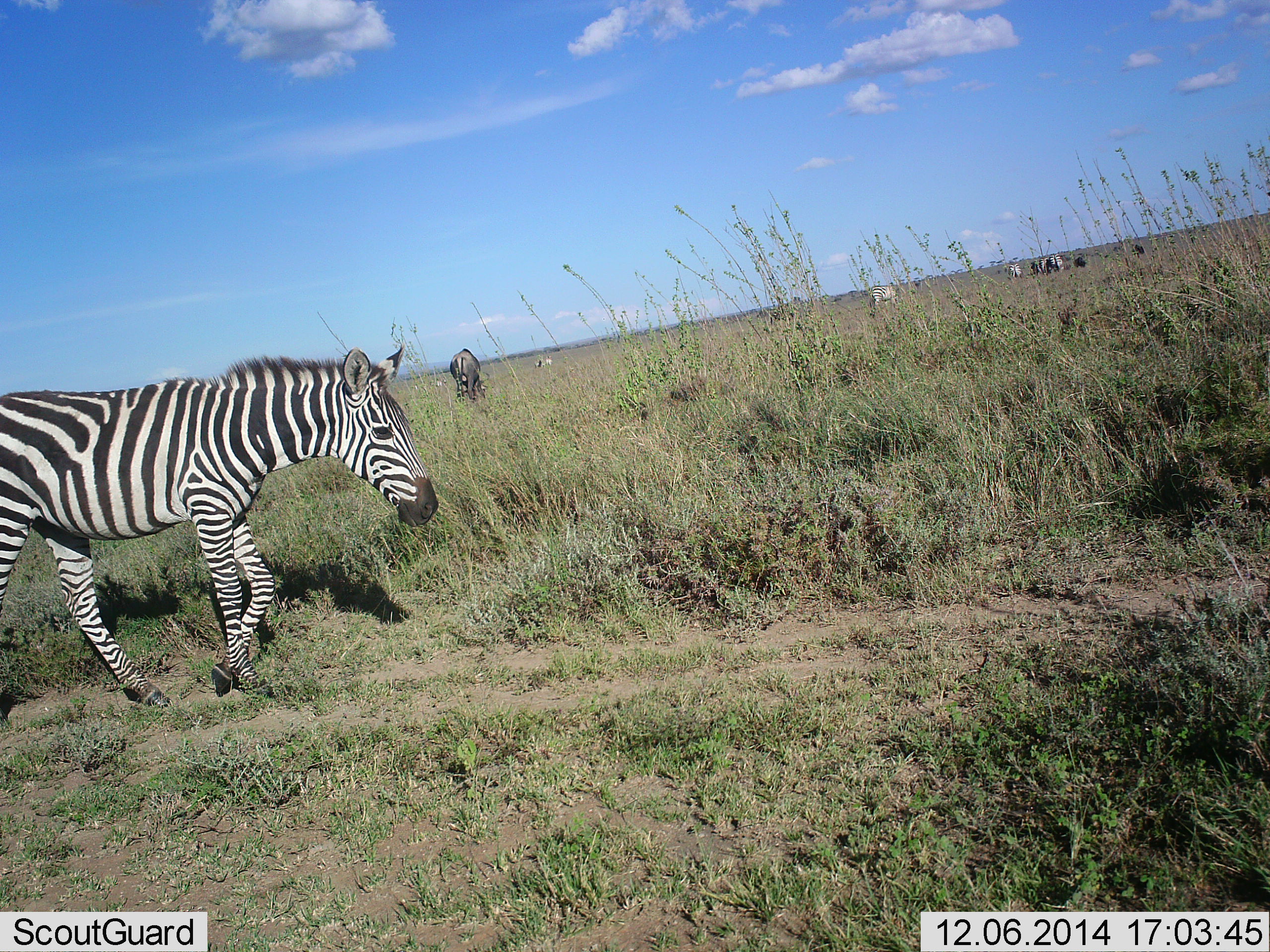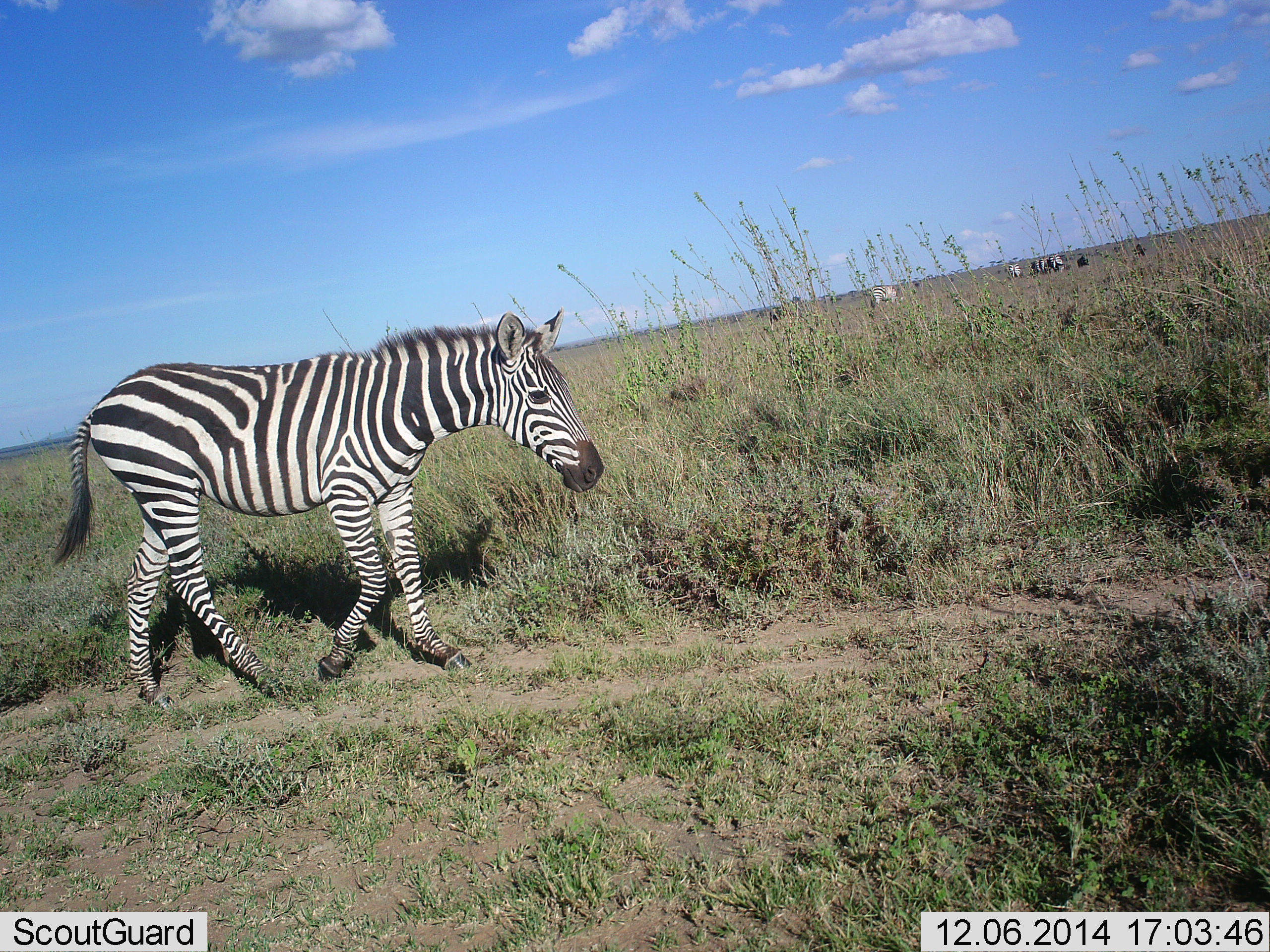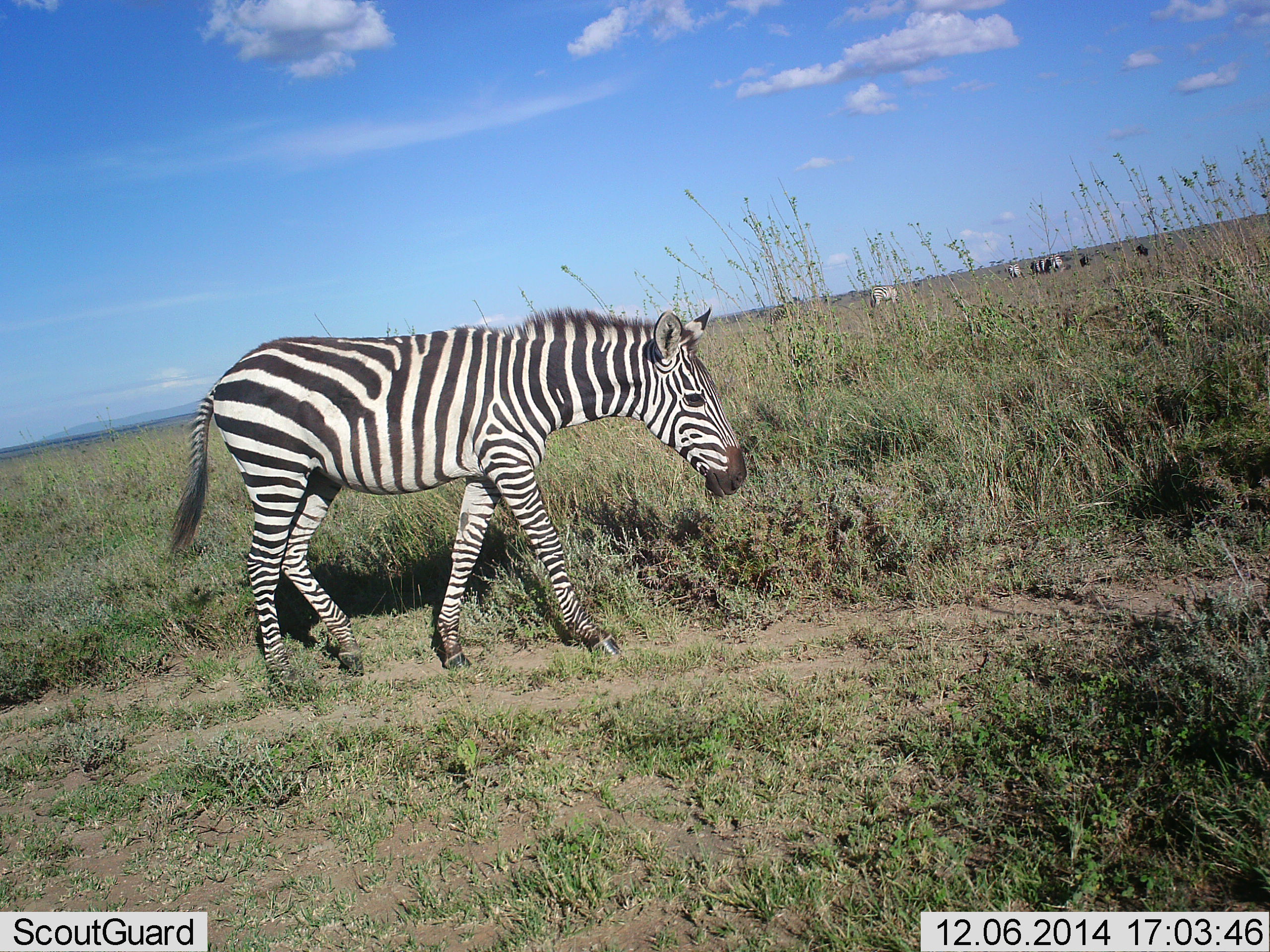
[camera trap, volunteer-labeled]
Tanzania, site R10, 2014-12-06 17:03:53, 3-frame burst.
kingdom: Animalia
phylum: Chordata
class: Mammalia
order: Perissodactyla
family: Equidae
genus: Equus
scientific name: Equus quagga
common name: plains zebra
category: zebra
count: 6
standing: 17%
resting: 0%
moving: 100%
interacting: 0%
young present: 8%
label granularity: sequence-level